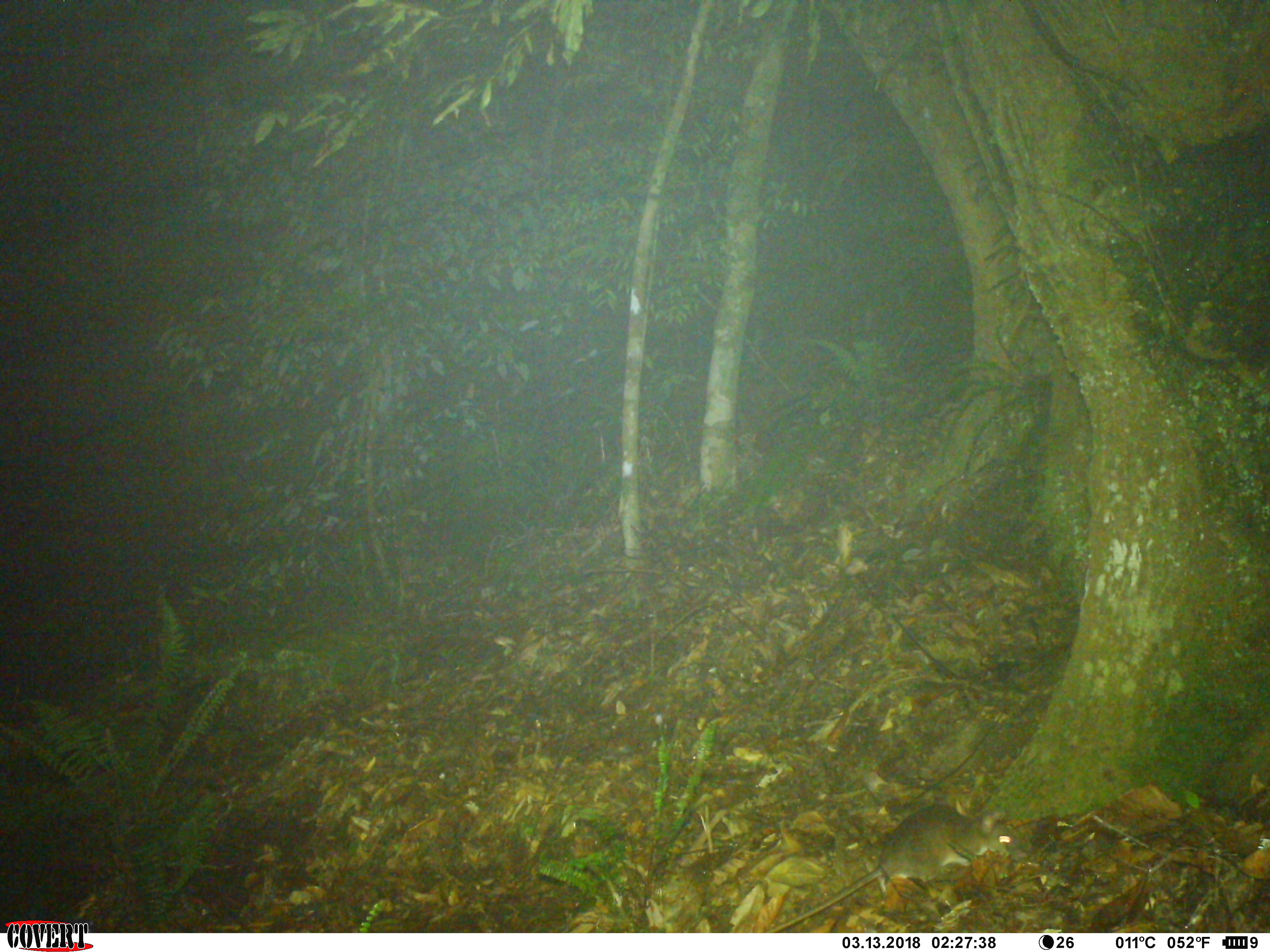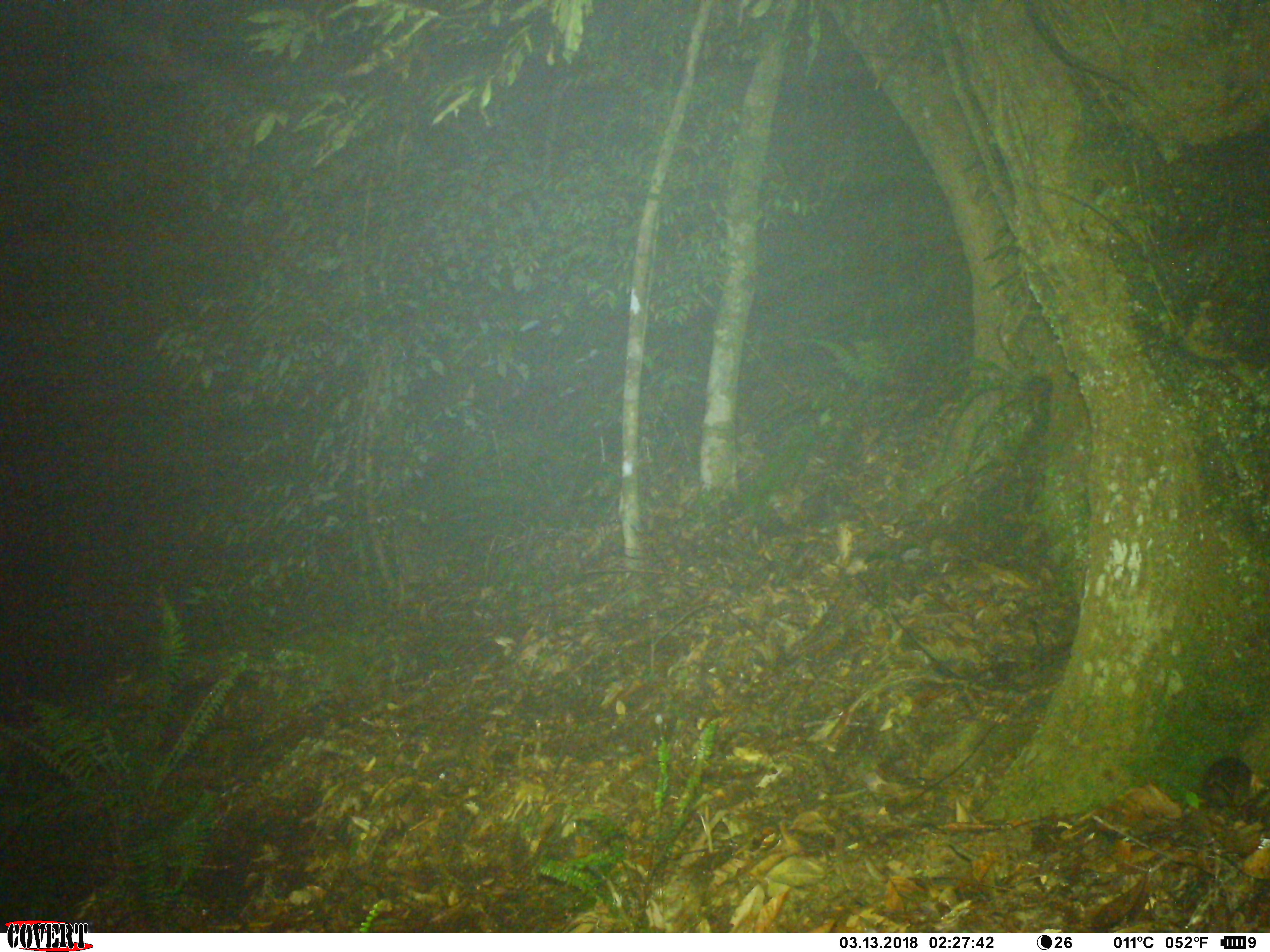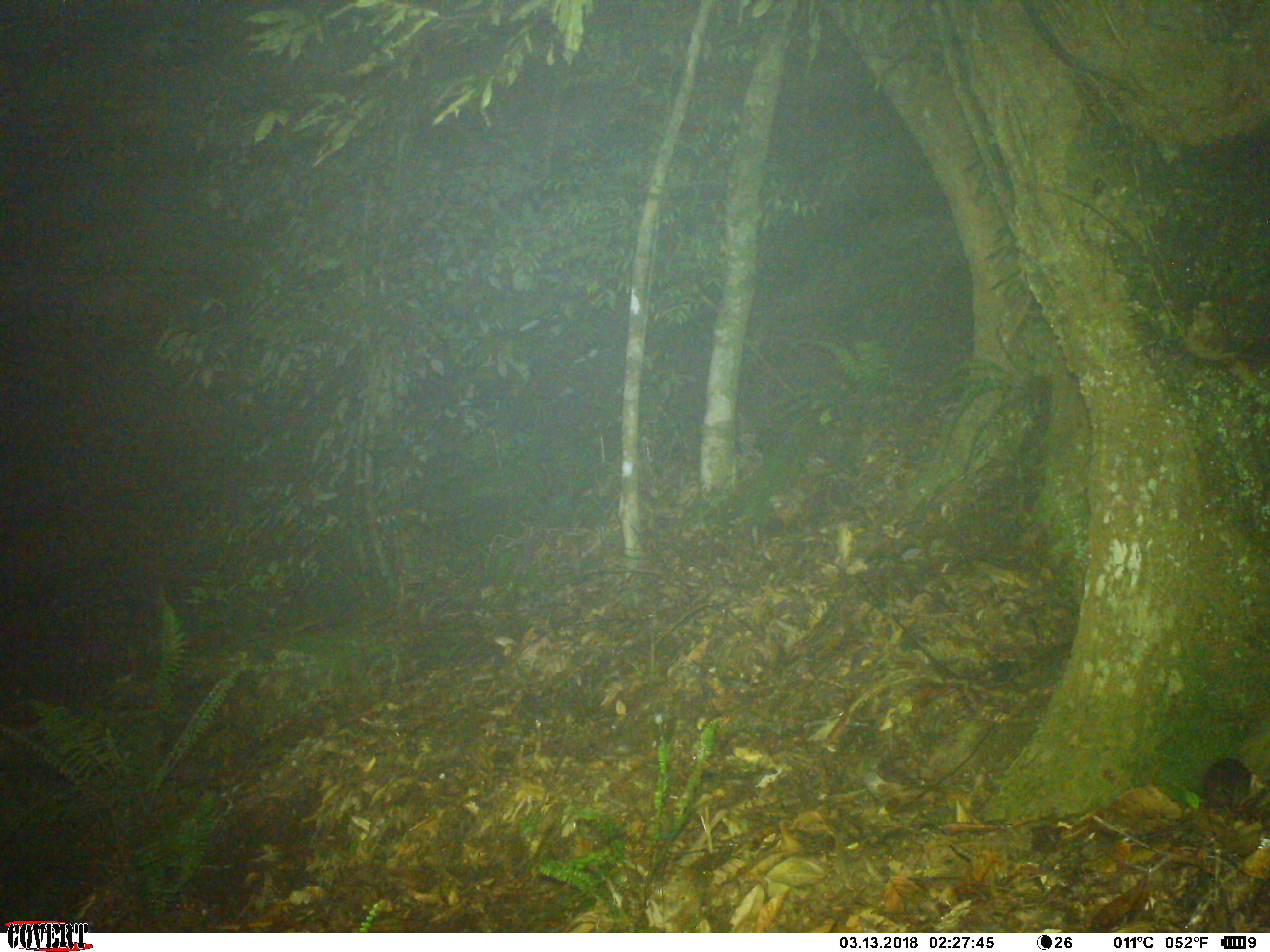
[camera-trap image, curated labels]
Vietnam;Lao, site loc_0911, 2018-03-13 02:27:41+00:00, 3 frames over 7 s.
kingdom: Animalia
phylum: Chordata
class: Mammalia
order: Rodentia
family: Muridae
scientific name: Muridae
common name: old-world mice and rats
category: unidentified murid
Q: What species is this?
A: Unidentified murid (old-world mice and rats) (Muridae).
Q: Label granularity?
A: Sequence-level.